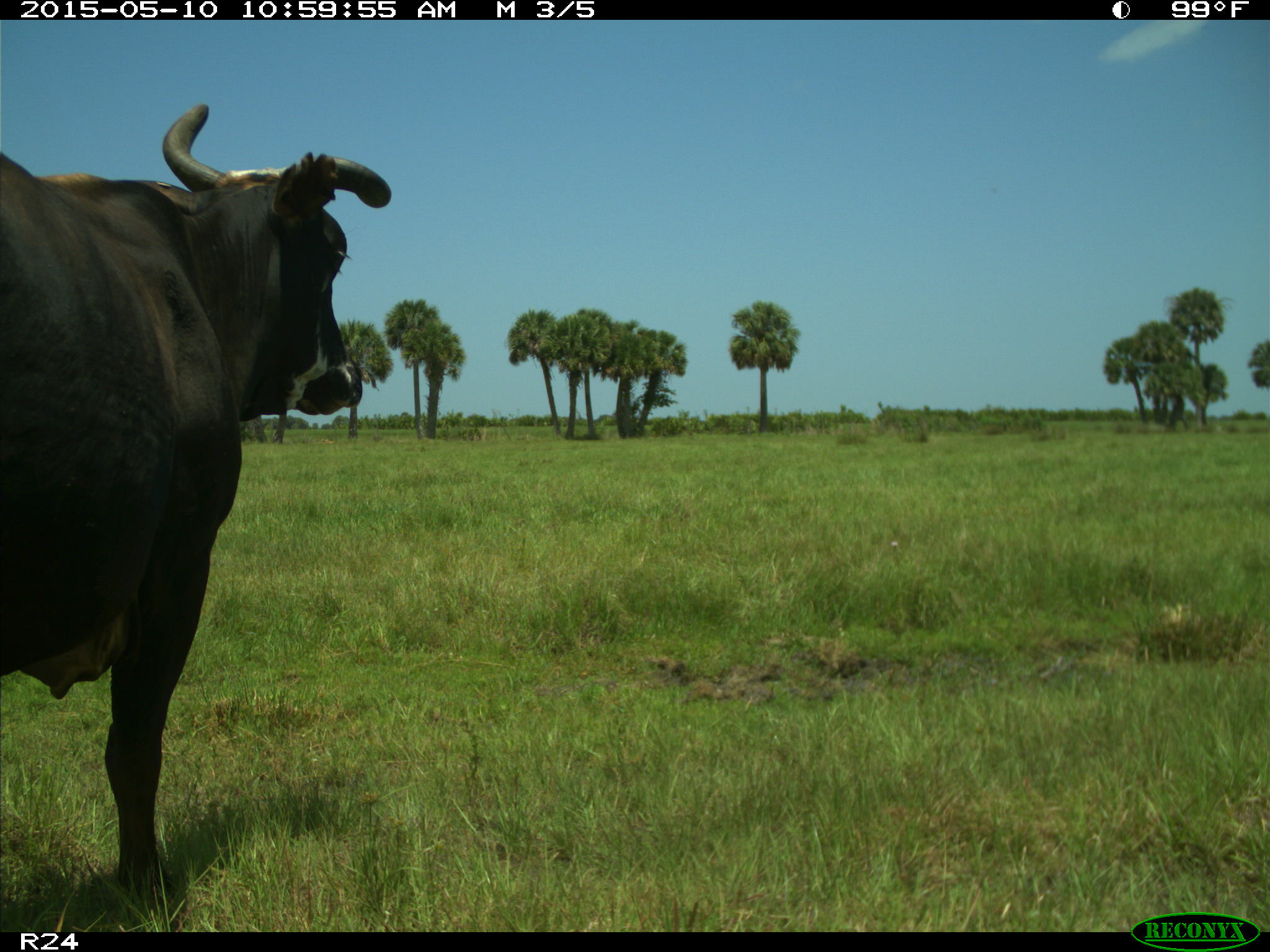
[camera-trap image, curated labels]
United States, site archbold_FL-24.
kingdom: Animalia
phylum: Chordata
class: Mammalia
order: Artiodactyla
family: Bovidae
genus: Bos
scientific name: Bos taurus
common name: domestic cow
Bos taurus (domestic cow).